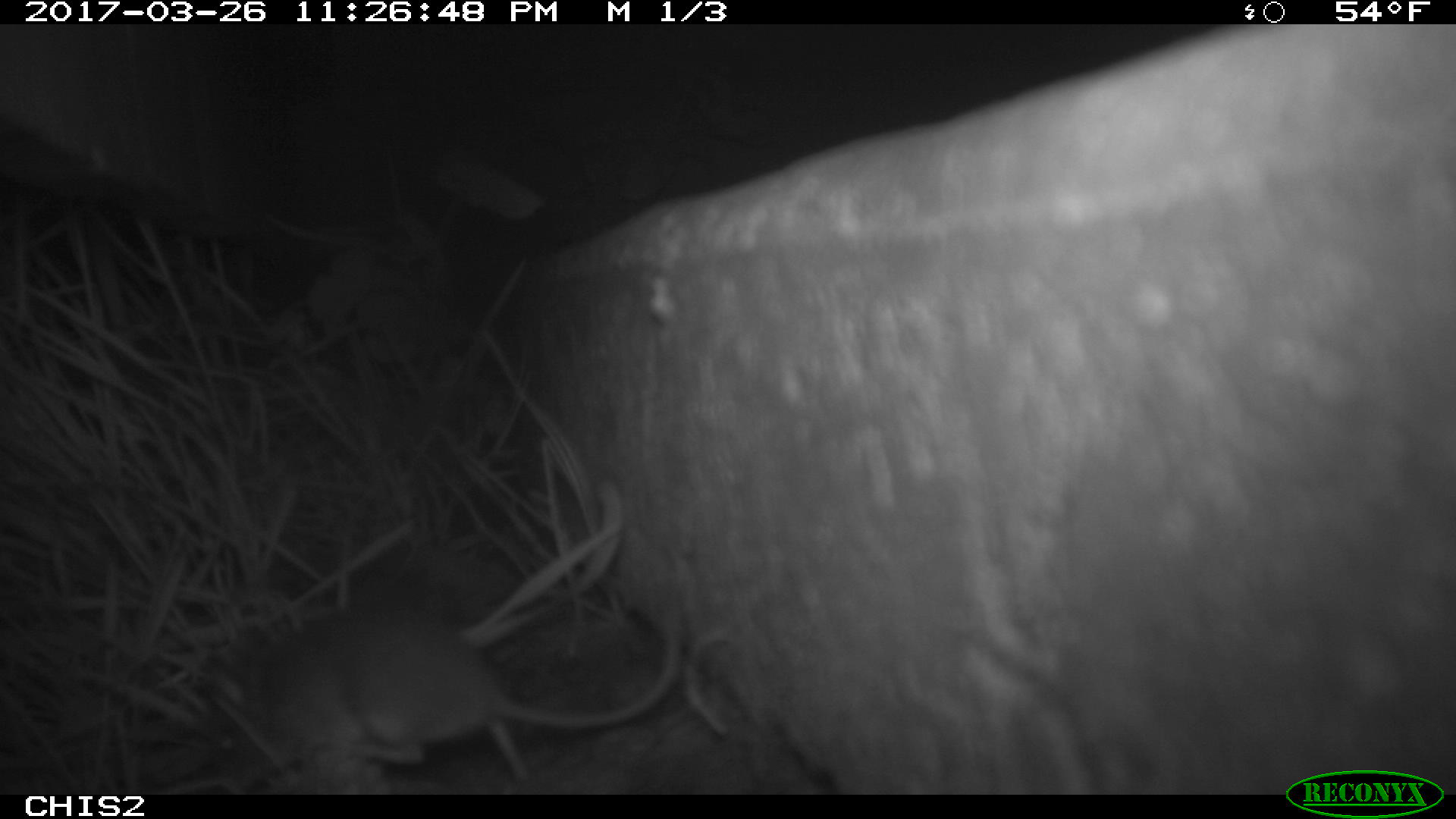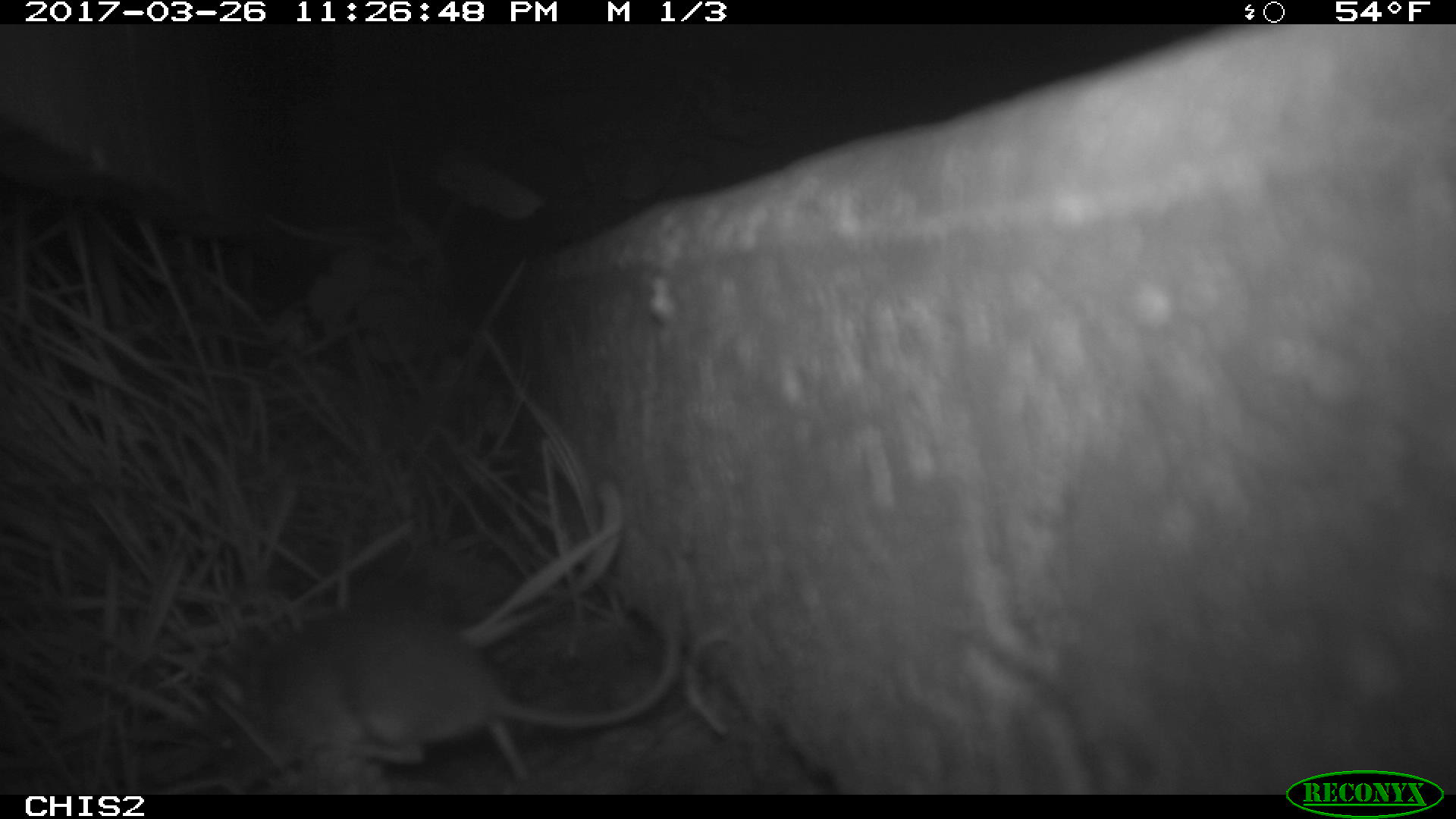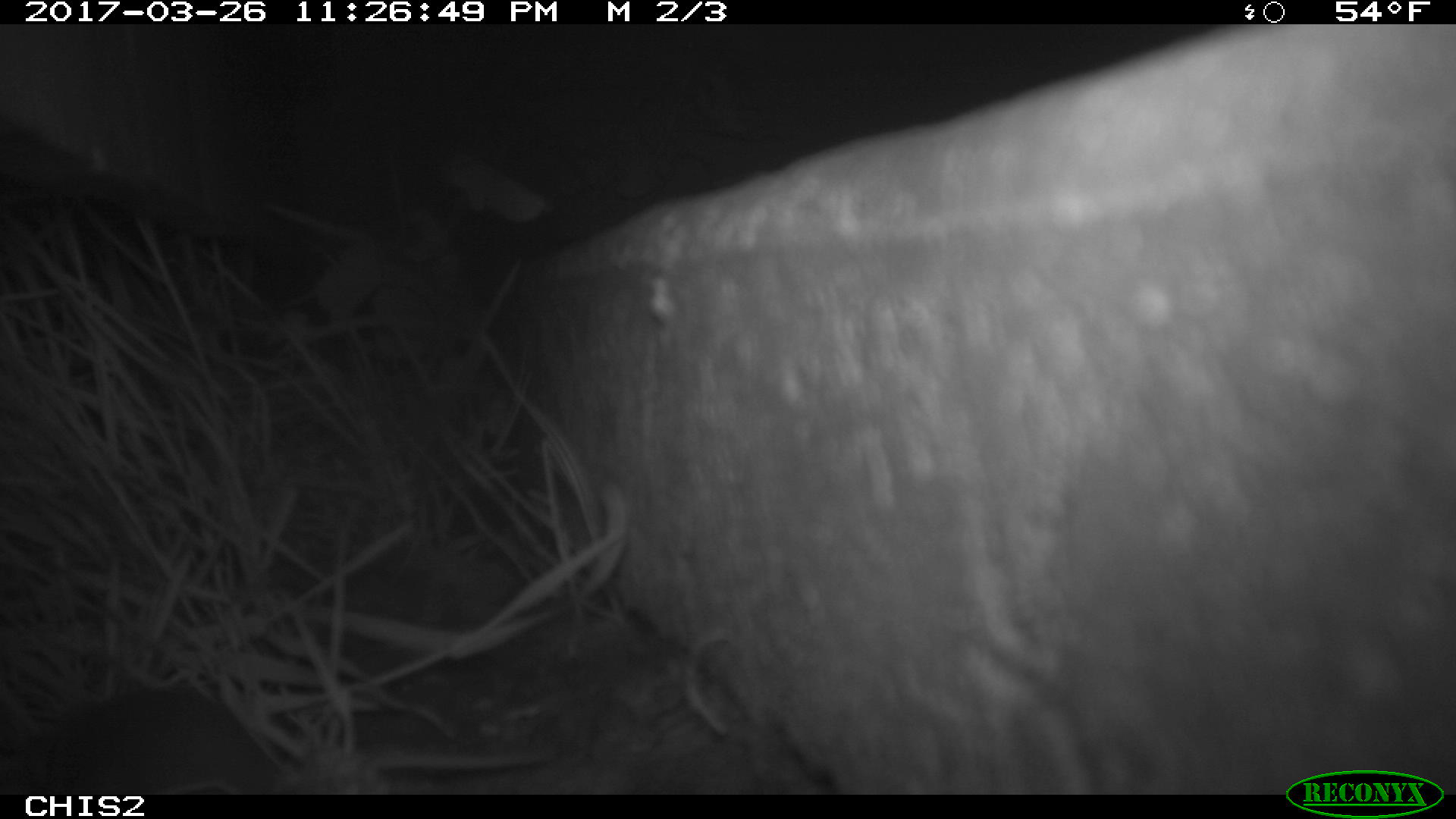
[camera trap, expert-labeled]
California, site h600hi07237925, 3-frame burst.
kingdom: Animalia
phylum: Chordata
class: Mammalia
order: Rodentia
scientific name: Rodentia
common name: rodent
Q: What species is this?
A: Rodent (Rodentia).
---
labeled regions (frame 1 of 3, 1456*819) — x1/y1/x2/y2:
rodent: 207/616/680/795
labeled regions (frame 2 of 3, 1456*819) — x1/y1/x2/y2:
rodent: 204/598/682/789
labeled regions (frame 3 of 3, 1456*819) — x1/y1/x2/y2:
rodent: 0/683/560/795